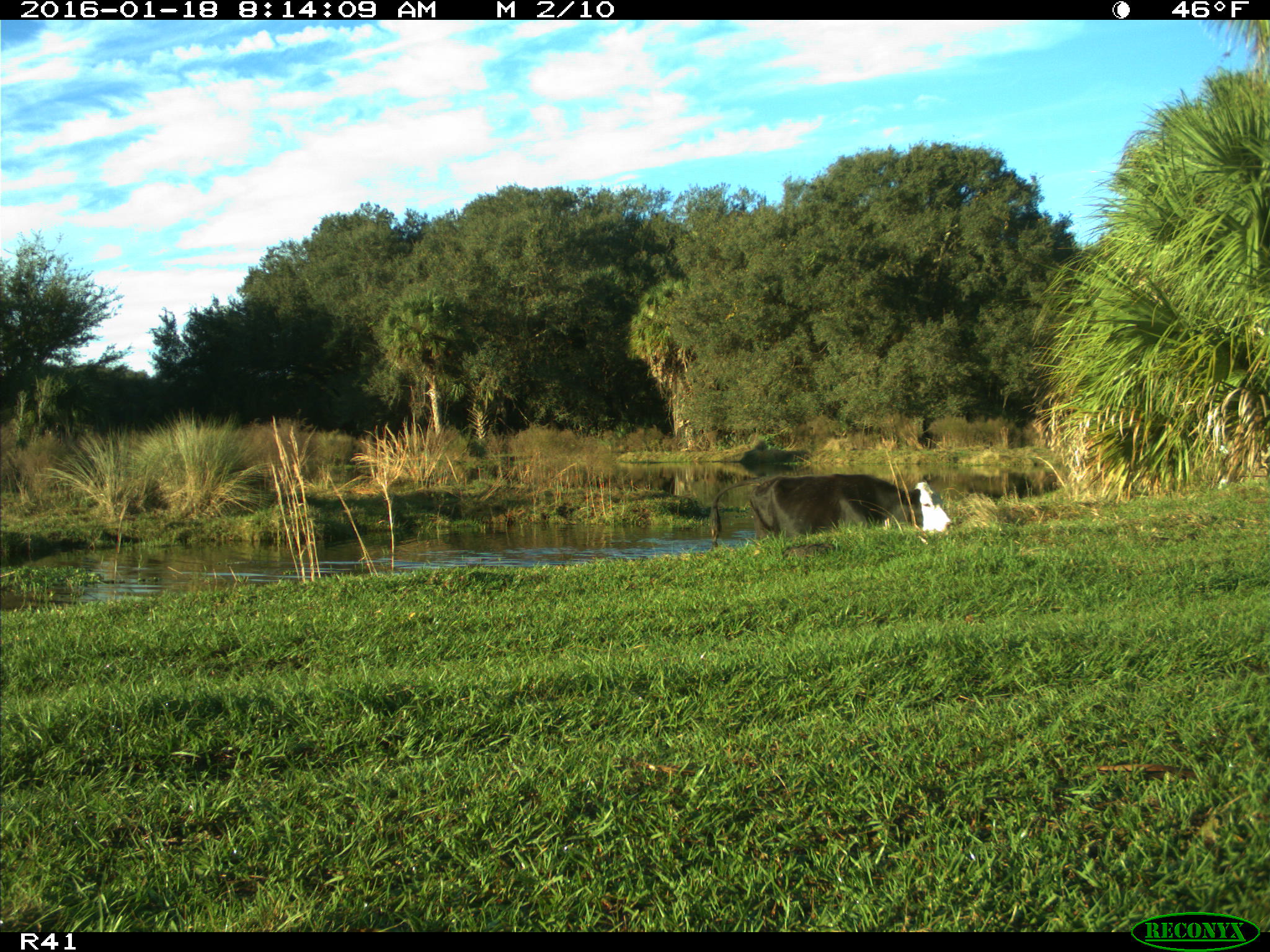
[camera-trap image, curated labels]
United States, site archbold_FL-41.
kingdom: Animalia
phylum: Chordata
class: Mammalia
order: Artiodactyla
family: Bovidae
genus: Bos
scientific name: Bos taurus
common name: domestic cow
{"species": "Bos taurus (domestic cow)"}